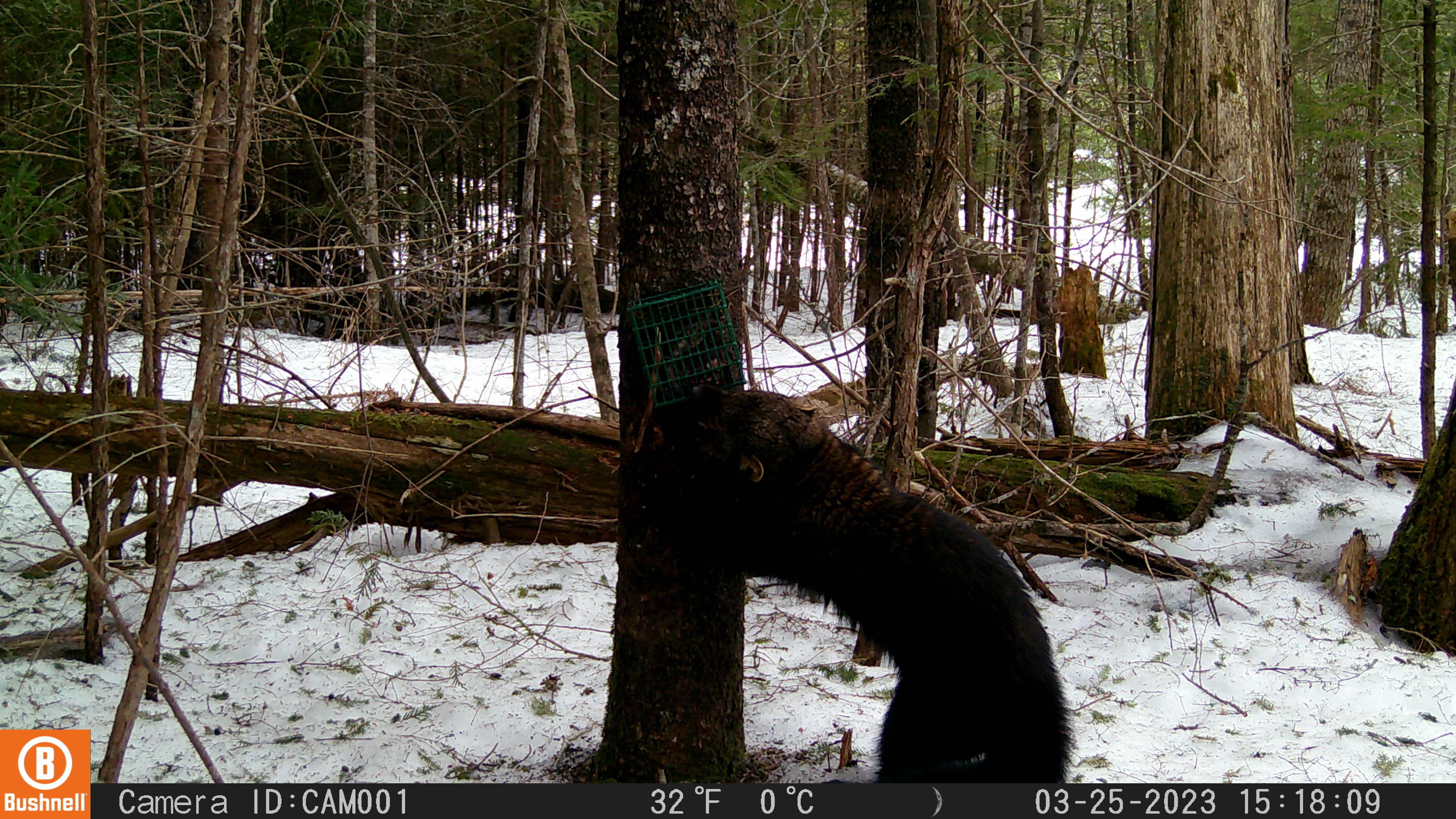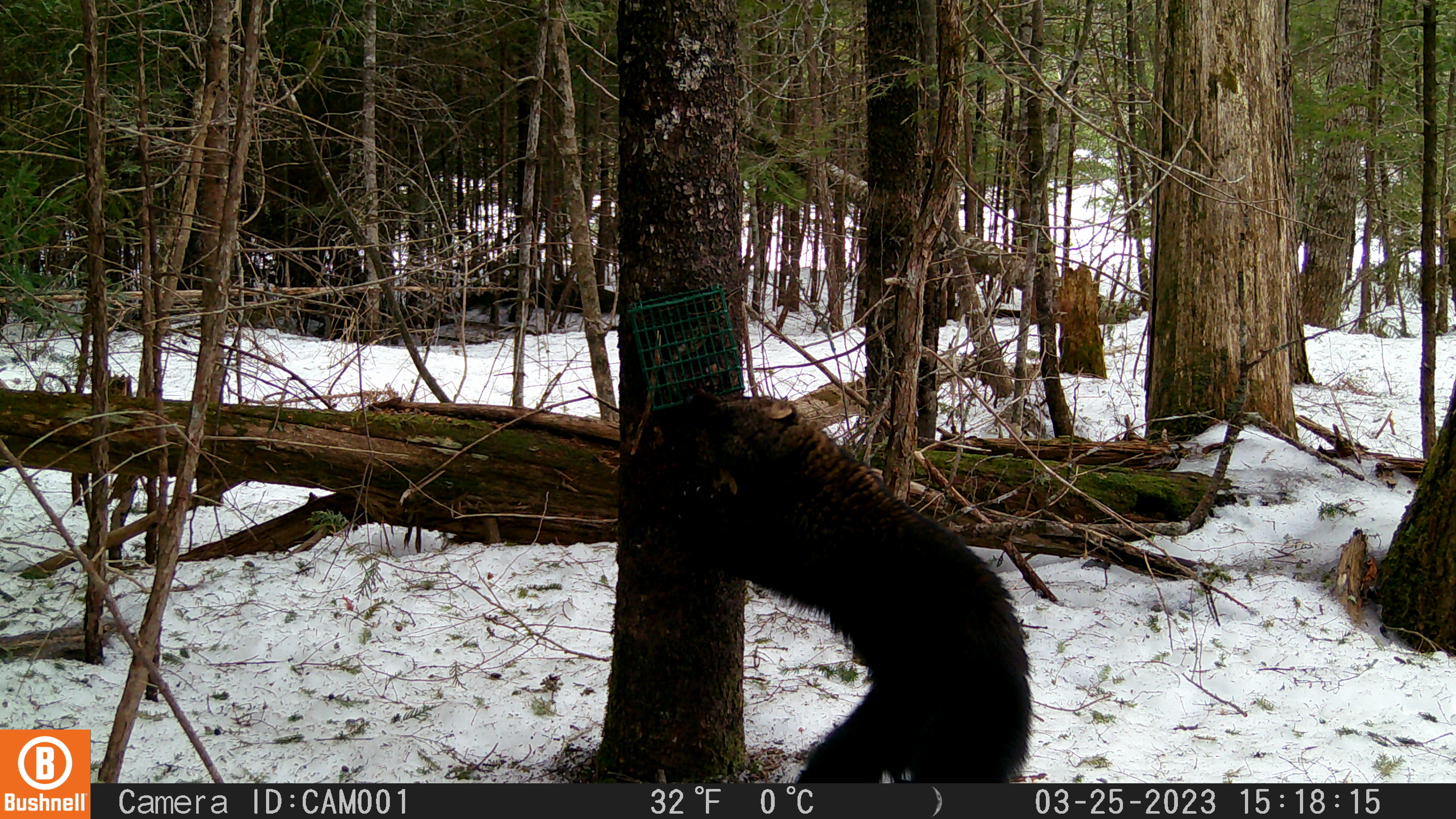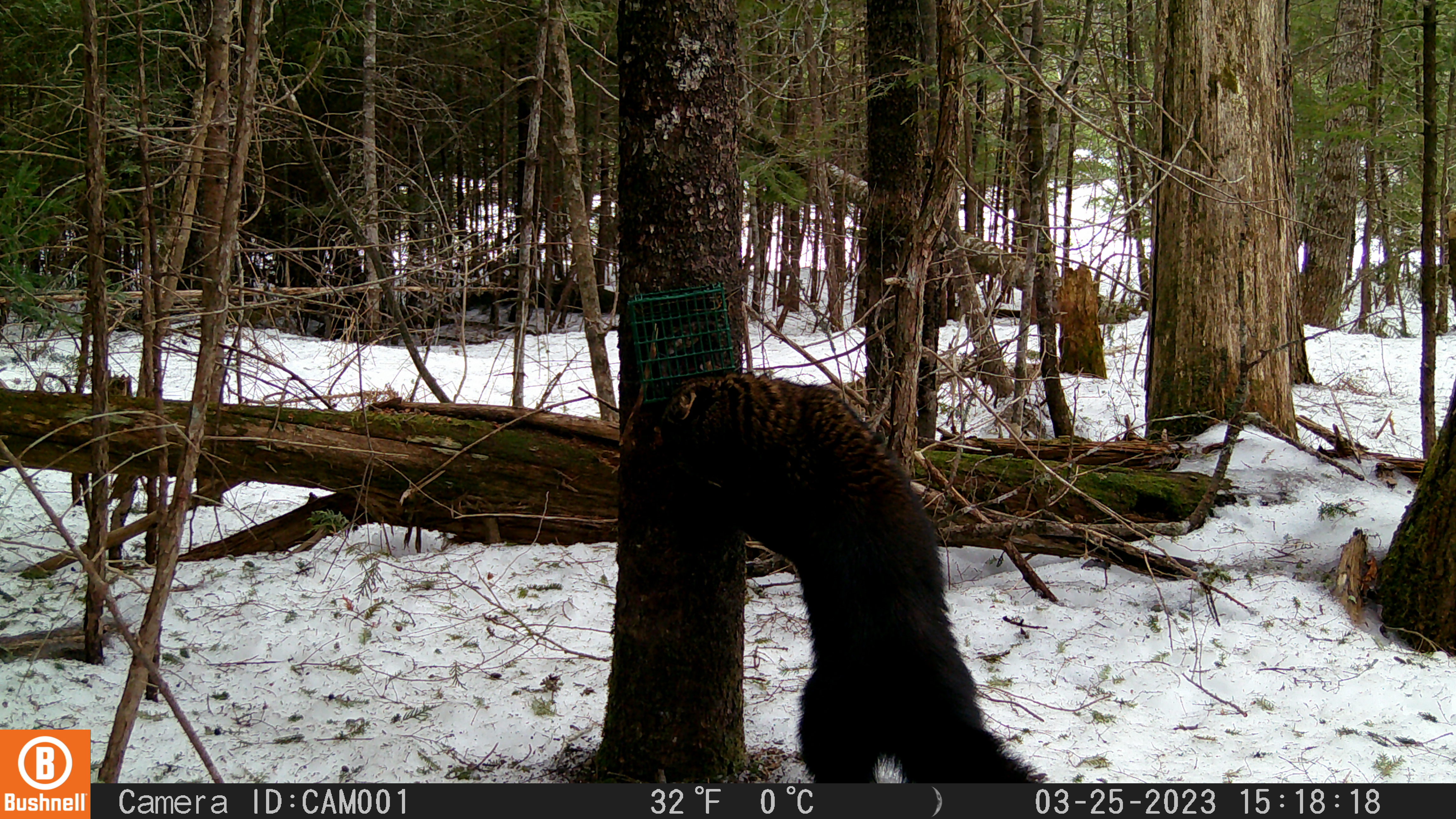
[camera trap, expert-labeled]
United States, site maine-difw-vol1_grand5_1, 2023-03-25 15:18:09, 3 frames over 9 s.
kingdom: Animalia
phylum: Chordata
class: Mammalia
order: Carnivora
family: Mustelidae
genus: Pekania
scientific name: Pekania pennanti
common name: fisher